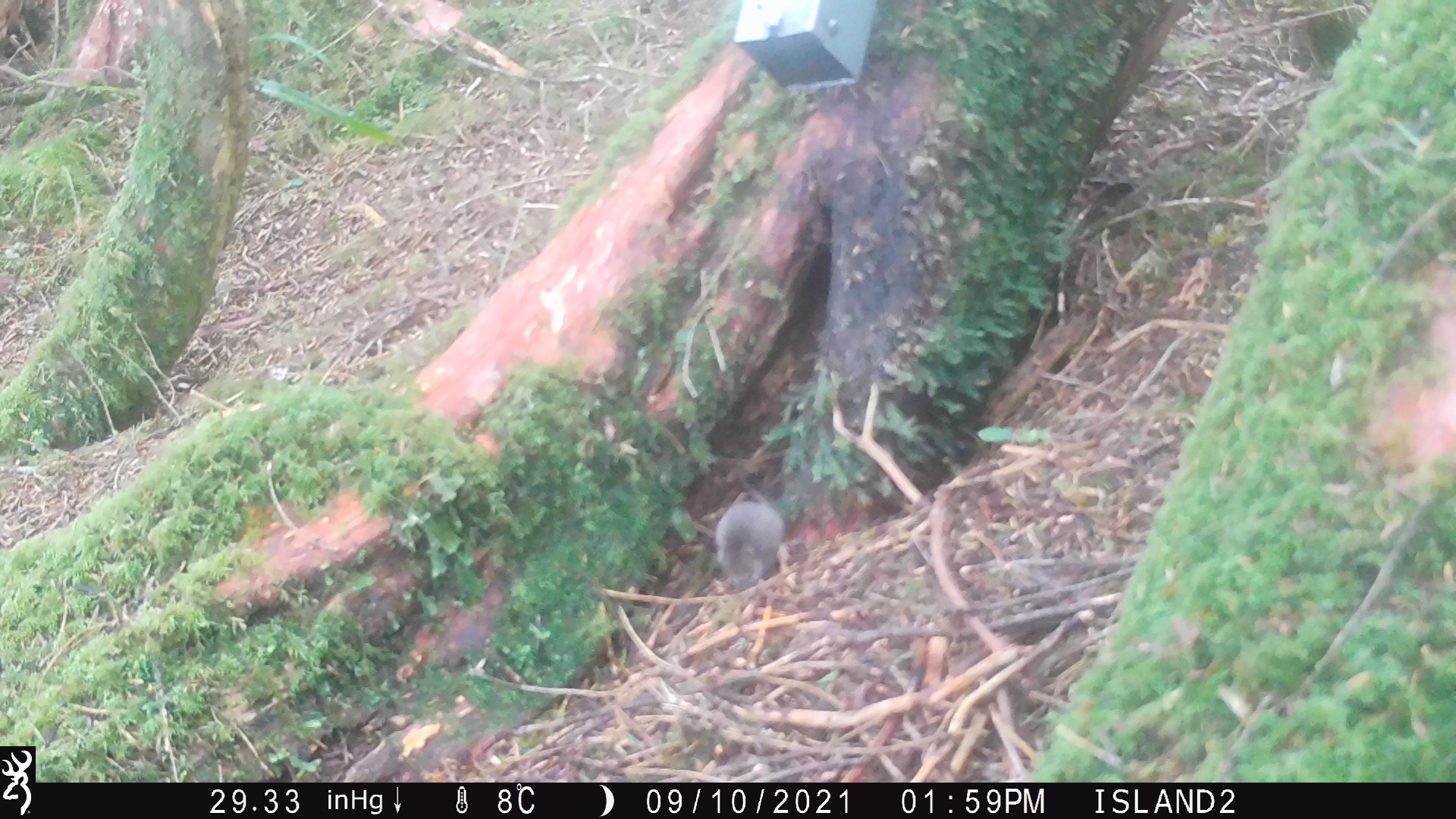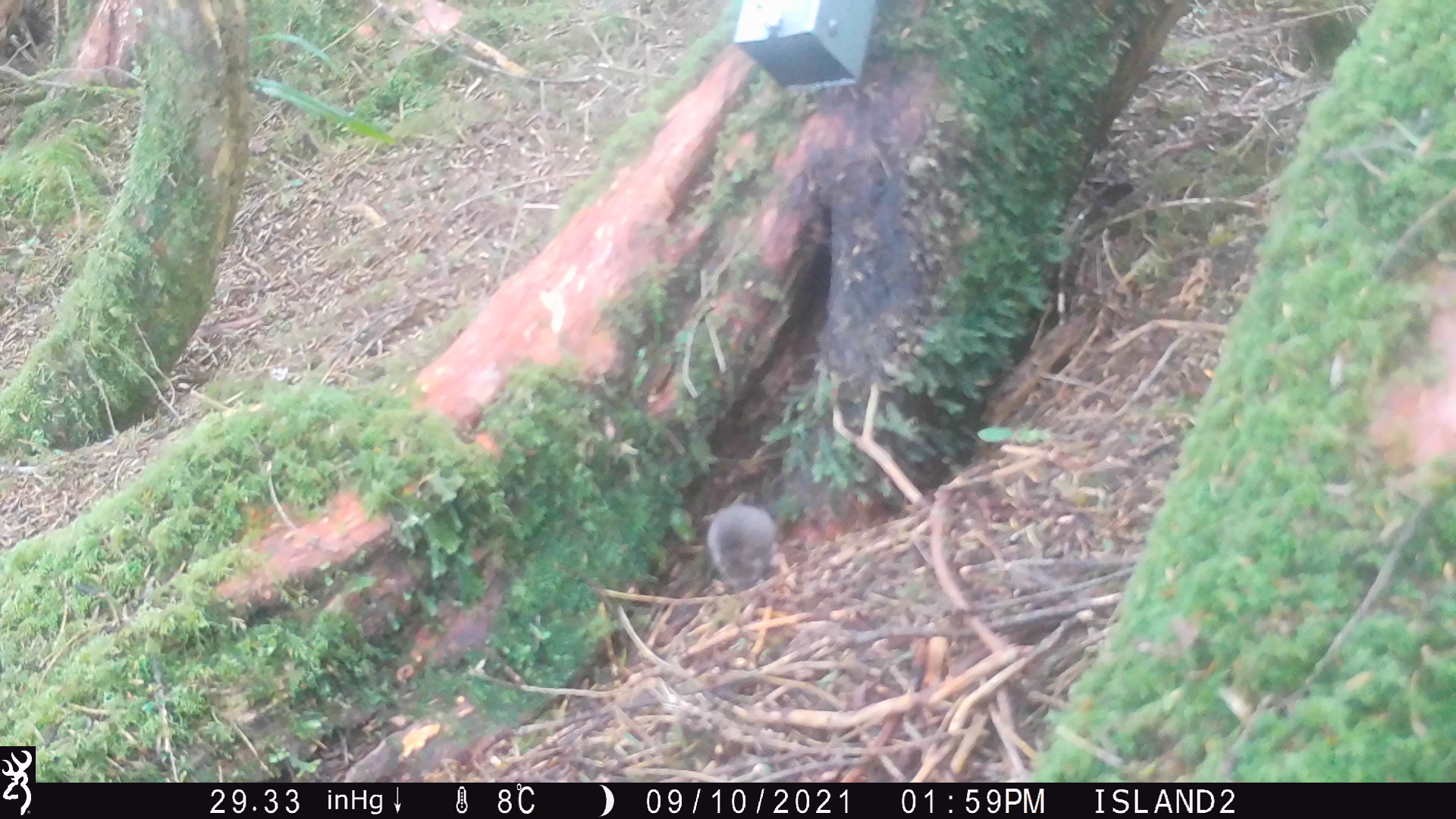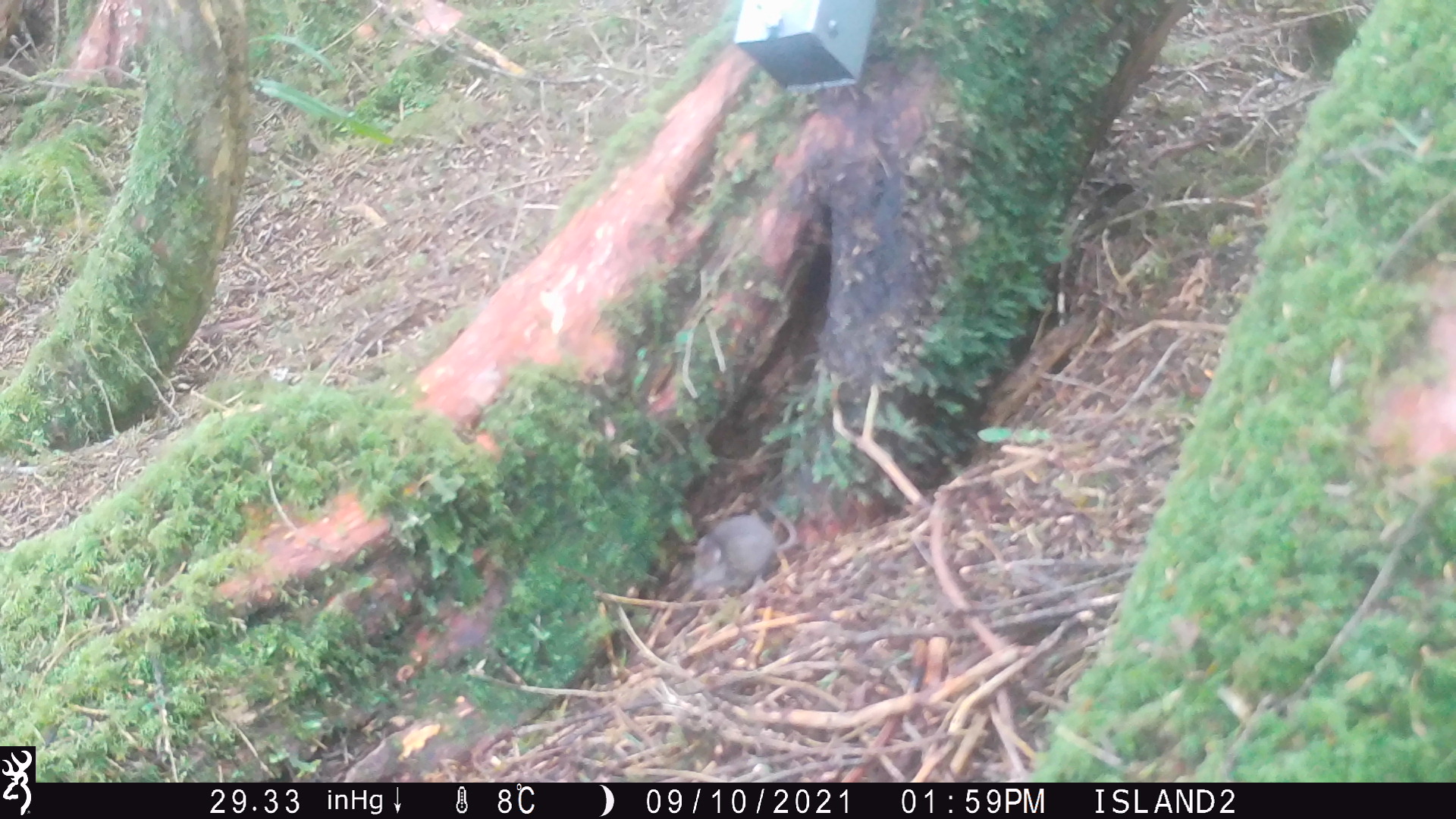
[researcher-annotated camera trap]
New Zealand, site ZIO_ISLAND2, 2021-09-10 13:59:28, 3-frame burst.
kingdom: Animalia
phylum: Chordata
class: Mammalia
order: Rodentia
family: Muridae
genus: Mus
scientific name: Mus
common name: mouse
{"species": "mouse (Mus)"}